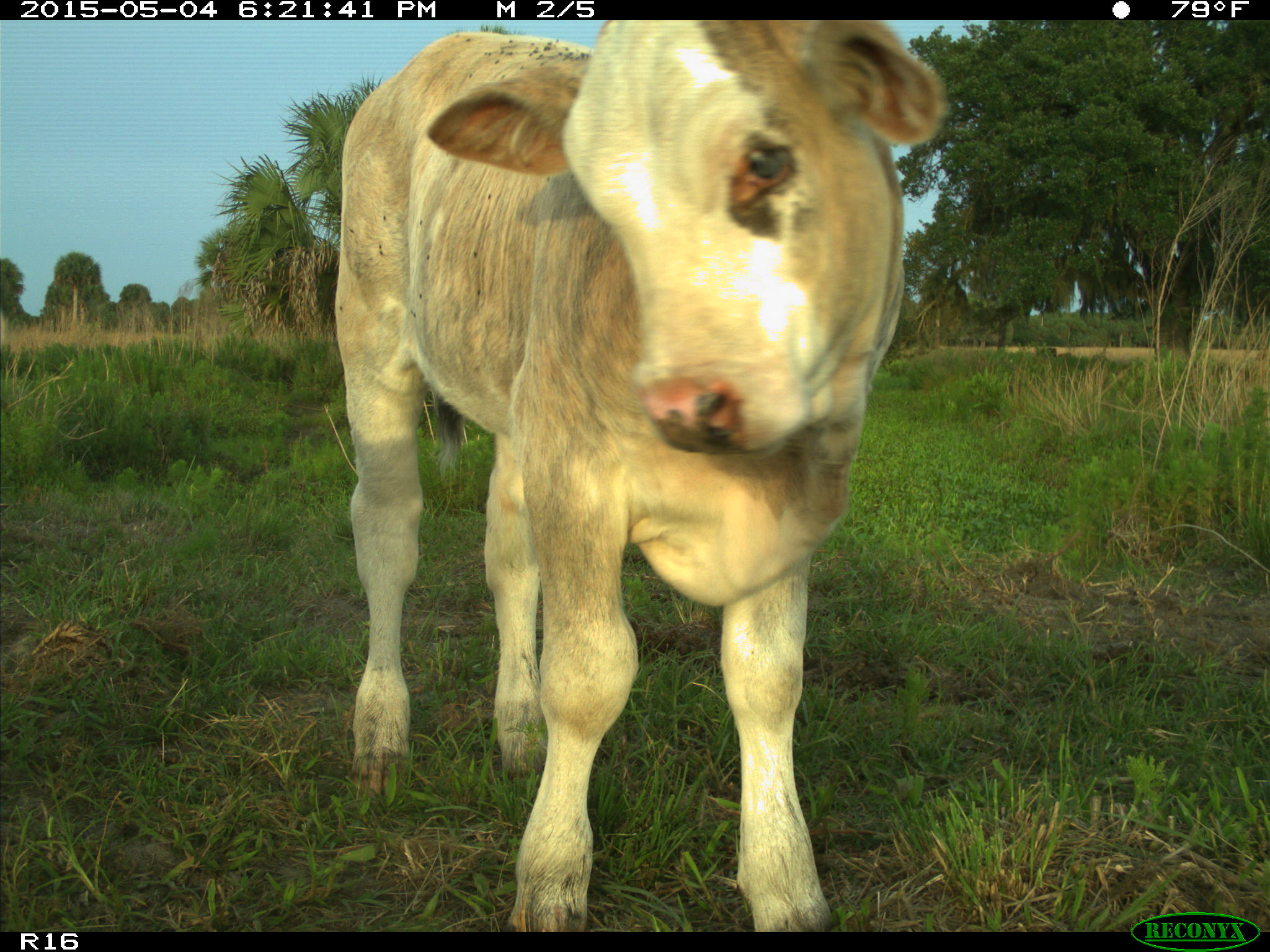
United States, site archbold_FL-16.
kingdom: Animalia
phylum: Chordata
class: Mammalia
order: Artiodactyla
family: Bovidae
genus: Bos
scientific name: Bos taurus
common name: domestic cow